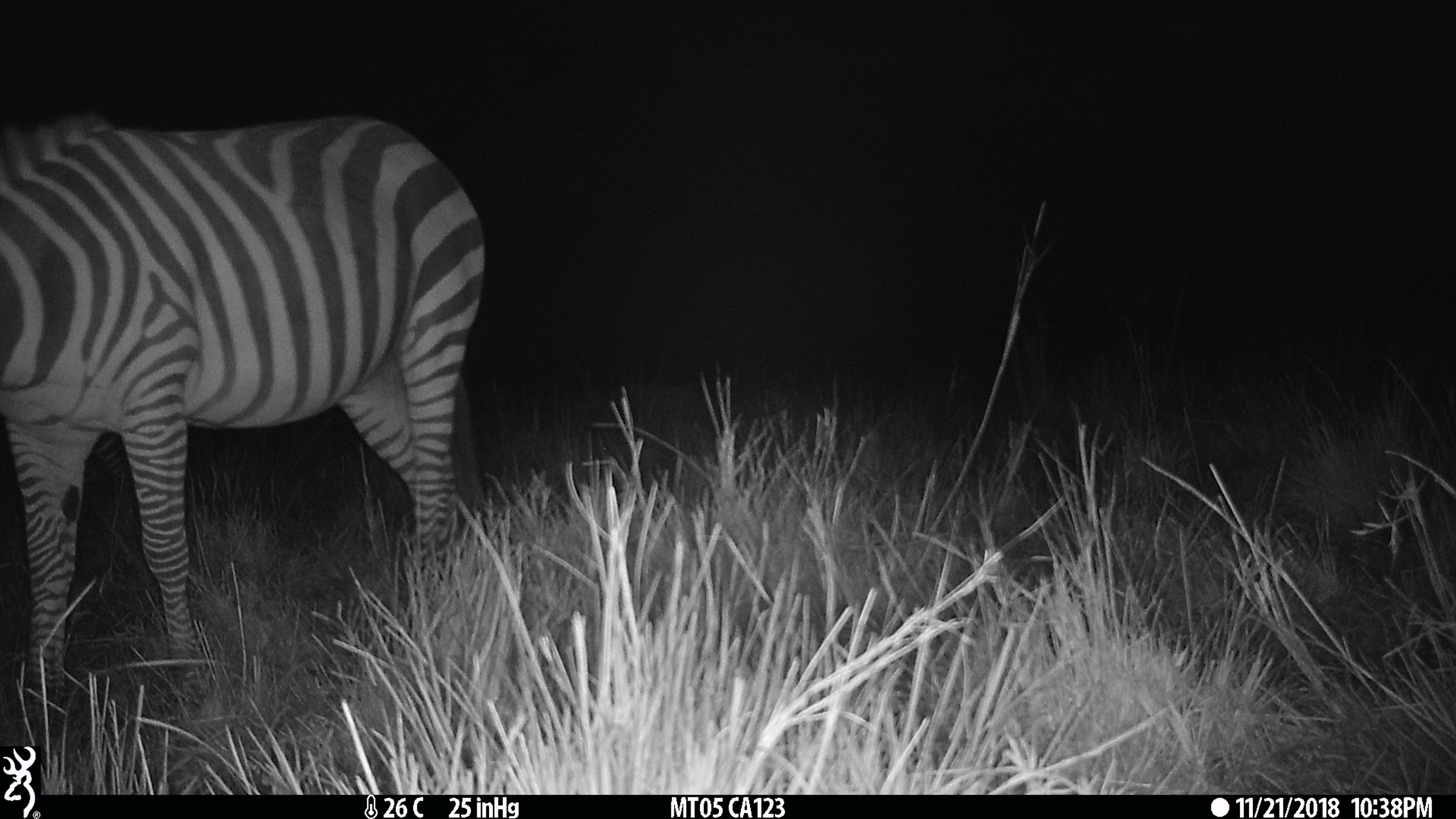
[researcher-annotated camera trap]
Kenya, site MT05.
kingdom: Animalia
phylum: Chordata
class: Mammalia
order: Perissodactyla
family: Equidae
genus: Equus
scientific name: Equus quagga burchellii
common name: burchell's zebra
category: zebra